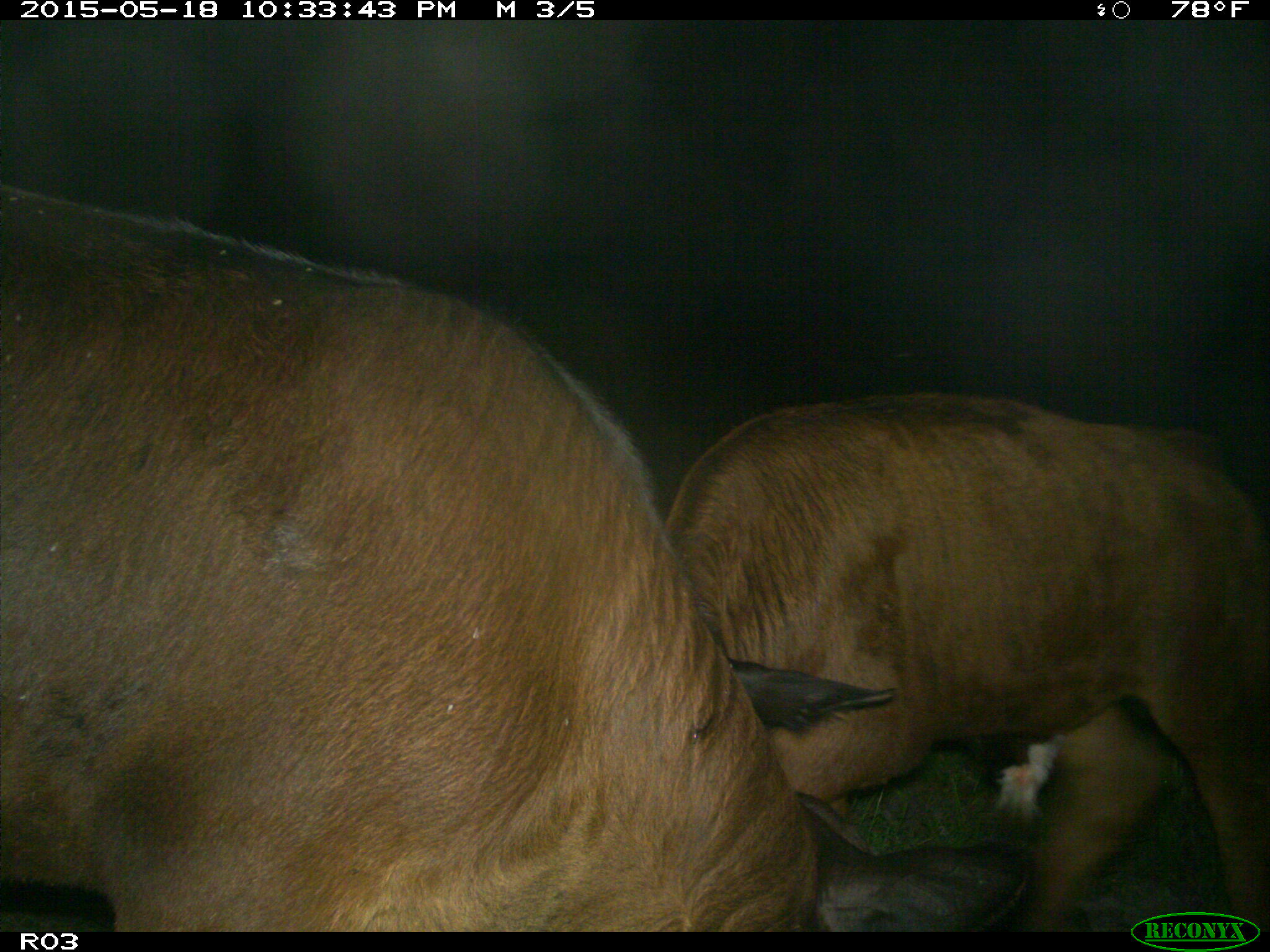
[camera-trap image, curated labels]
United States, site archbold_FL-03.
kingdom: Animalia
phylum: Chordata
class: Mammalia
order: Artiodactyla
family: Bovidae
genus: Bos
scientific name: Bos taurus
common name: domestic cow